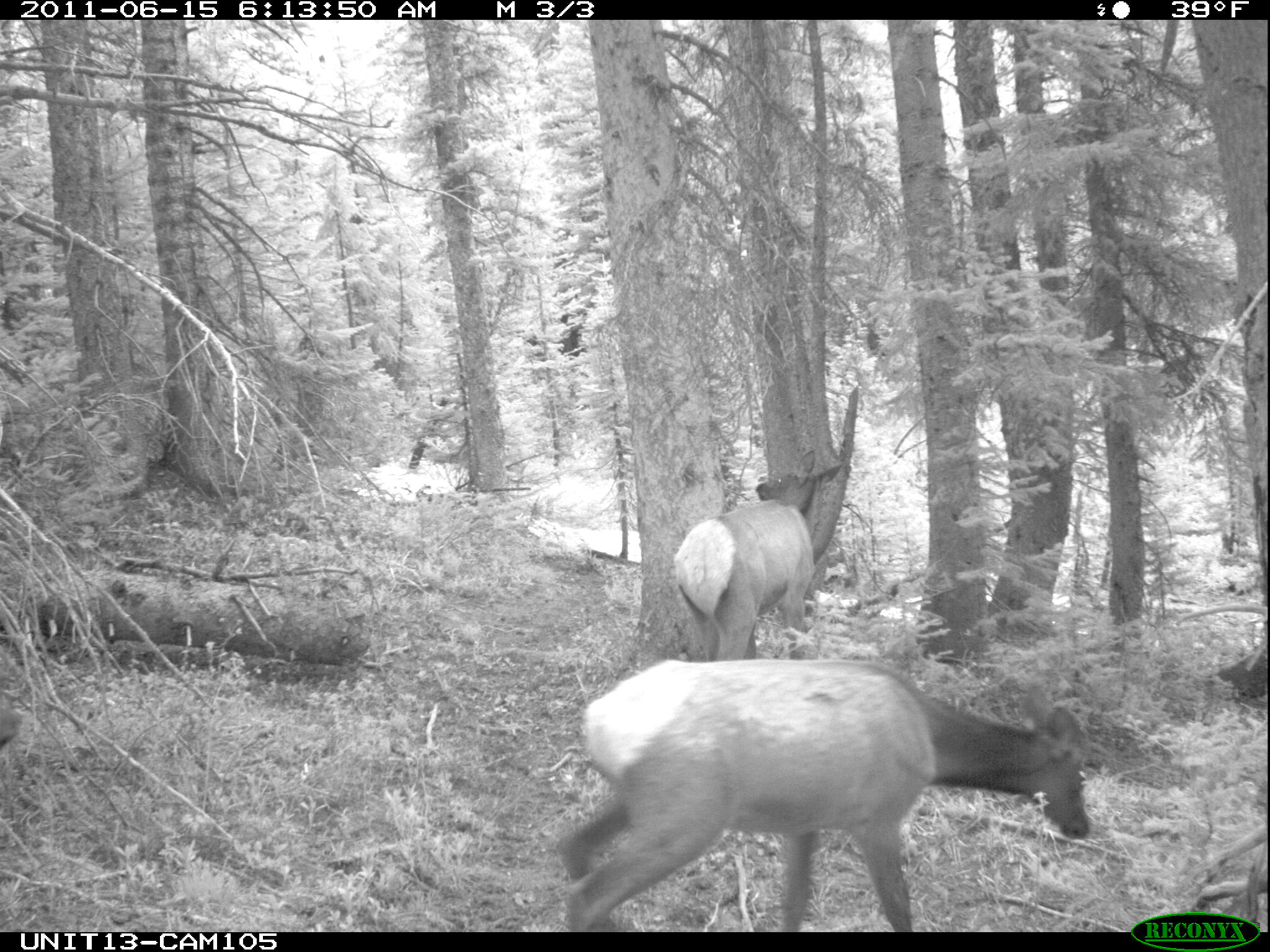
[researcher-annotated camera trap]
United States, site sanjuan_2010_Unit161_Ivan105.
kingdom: Animalia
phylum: Chordata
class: Mammalia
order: Artiodactyla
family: Cervidae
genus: Cervus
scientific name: Cervus elaphus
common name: red deer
Cervus elaphus (red deer).